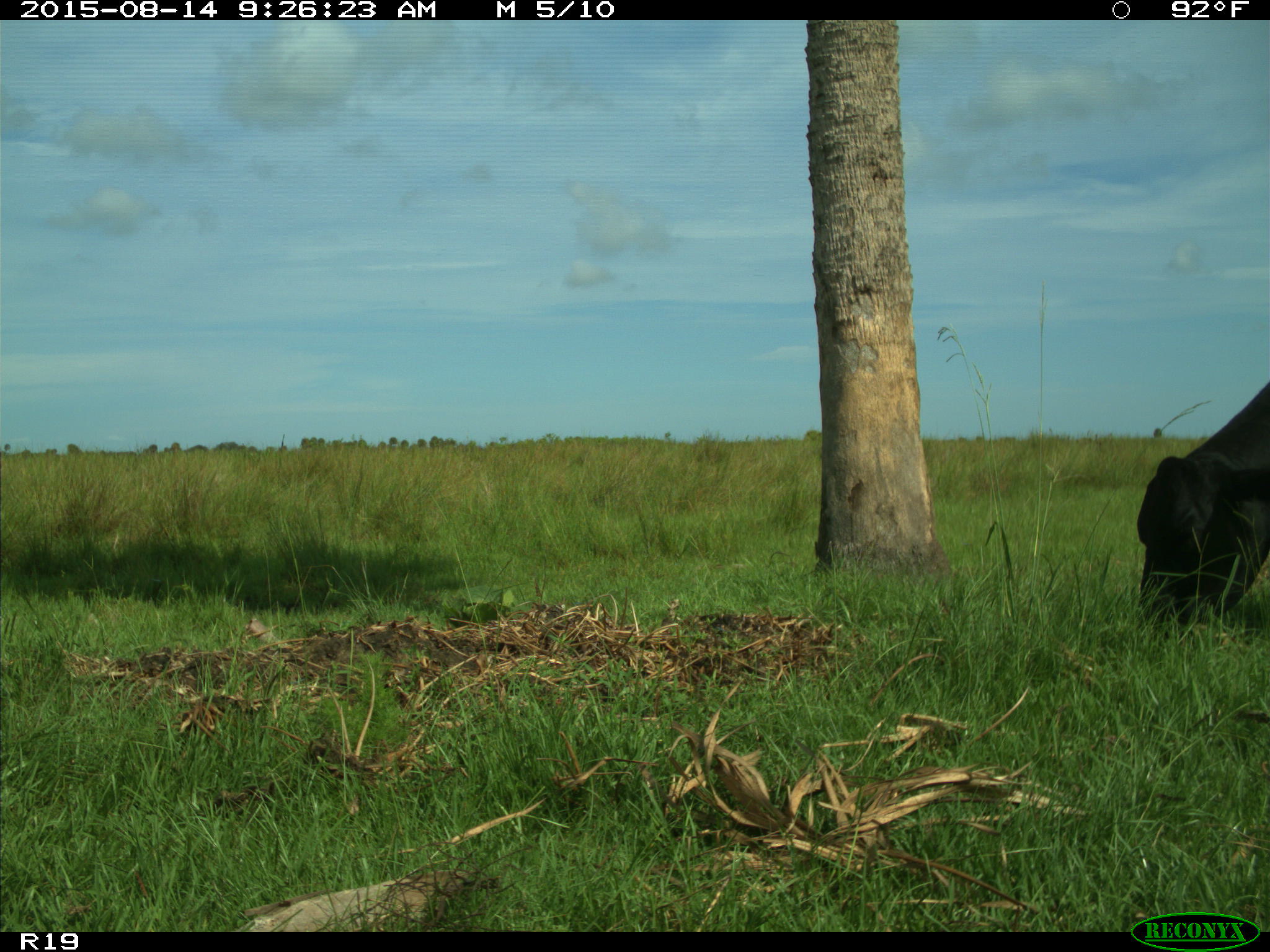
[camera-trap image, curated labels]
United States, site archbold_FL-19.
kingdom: Animalia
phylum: Chordata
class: Mammalia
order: Artiodactyla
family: Bovidae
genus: Bos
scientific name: Bos taurus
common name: domestic cow